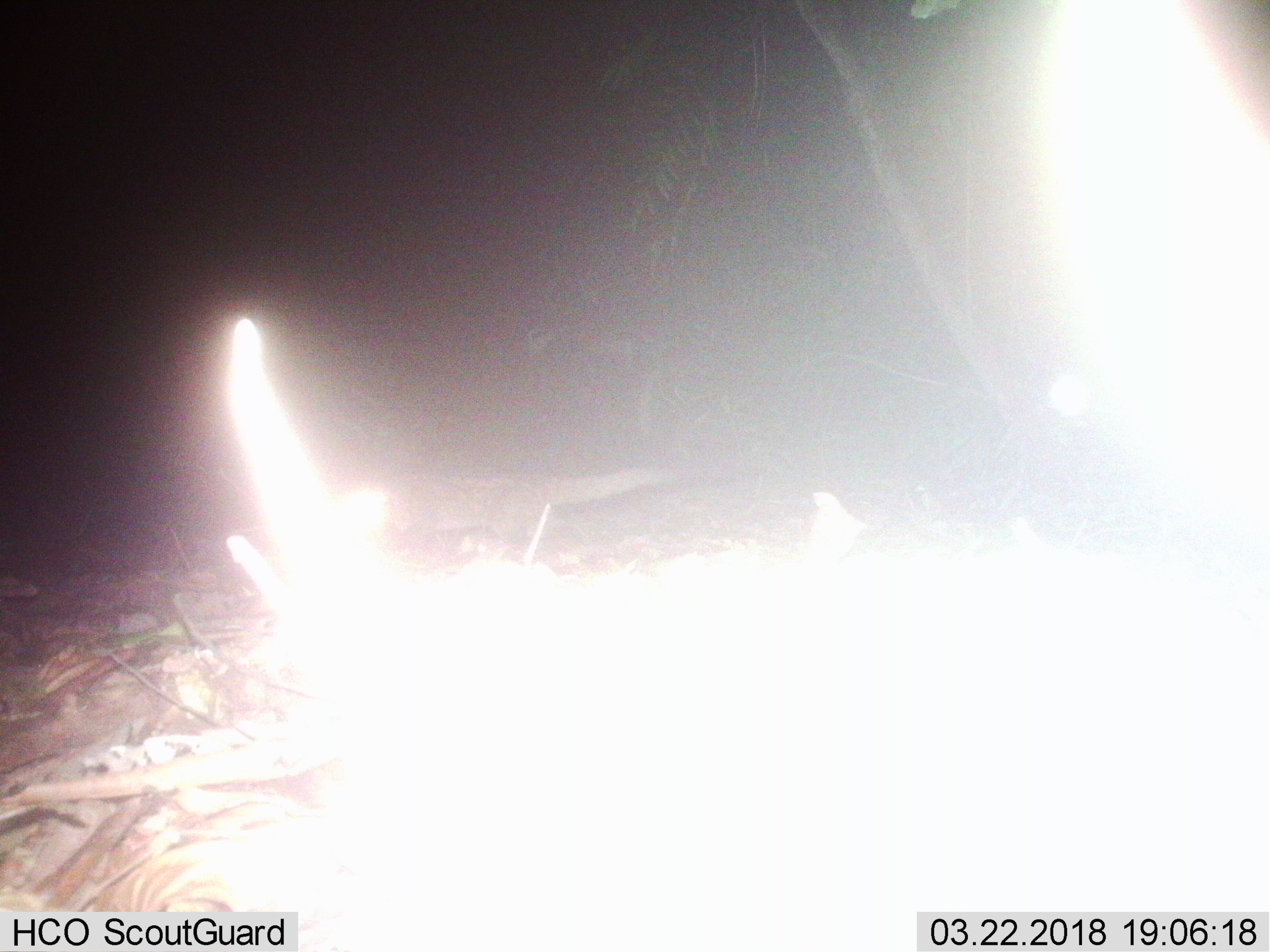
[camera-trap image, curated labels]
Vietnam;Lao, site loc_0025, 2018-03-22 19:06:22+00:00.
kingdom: Animalia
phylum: Chordata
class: Mammalia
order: Carnivora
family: Viverridae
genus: Paguma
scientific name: Paguma larvata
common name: masked palm civet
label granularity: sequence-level